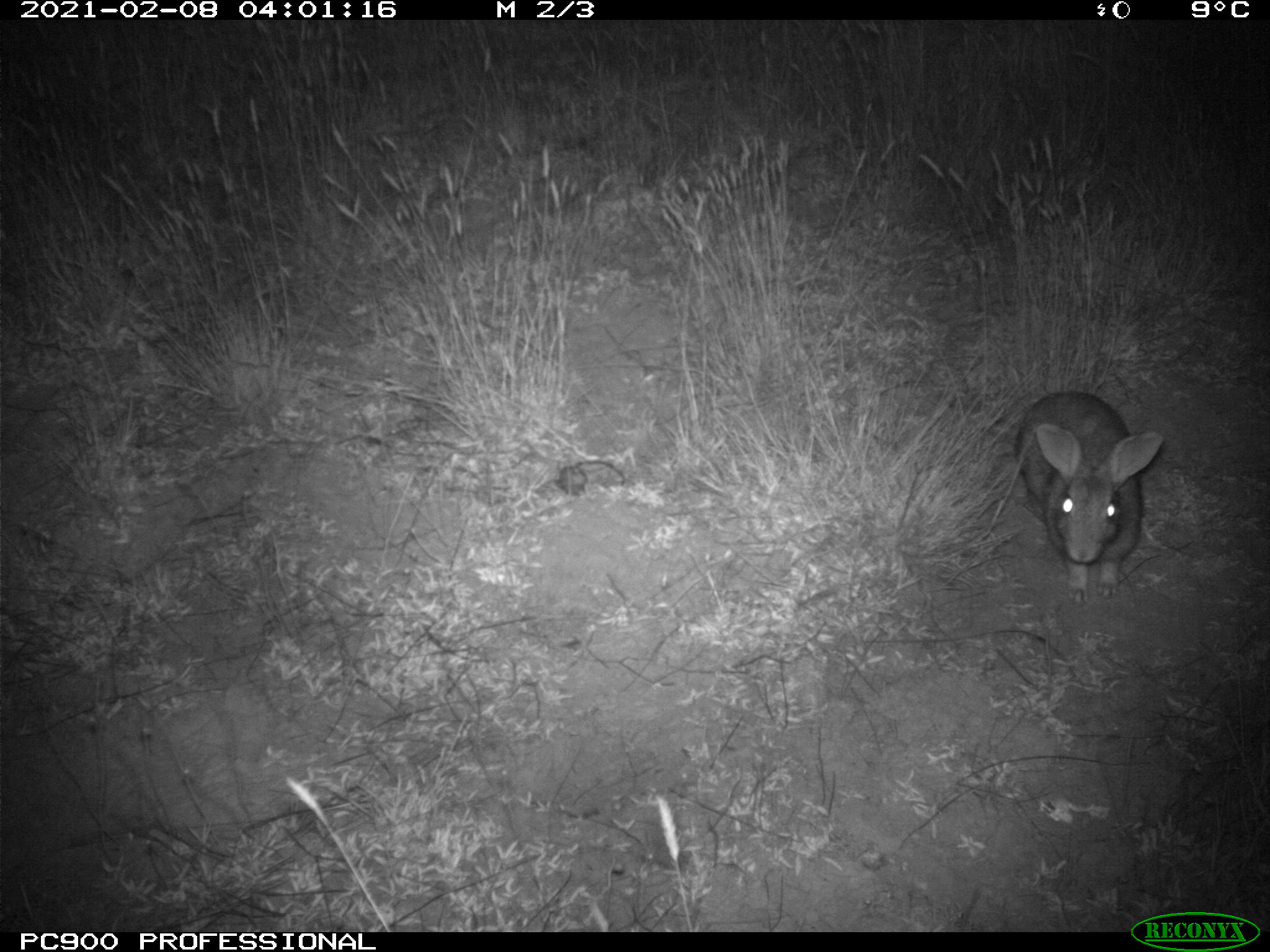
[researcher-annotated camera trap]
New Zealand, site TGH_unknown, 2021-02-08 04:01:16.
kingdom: Animalia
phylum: Chordata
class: Mammalia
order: Lagomorpha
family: Leporidae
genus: Oryctolagus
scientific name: Oryctolagus cuniculus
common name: european rabbit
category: rabbit